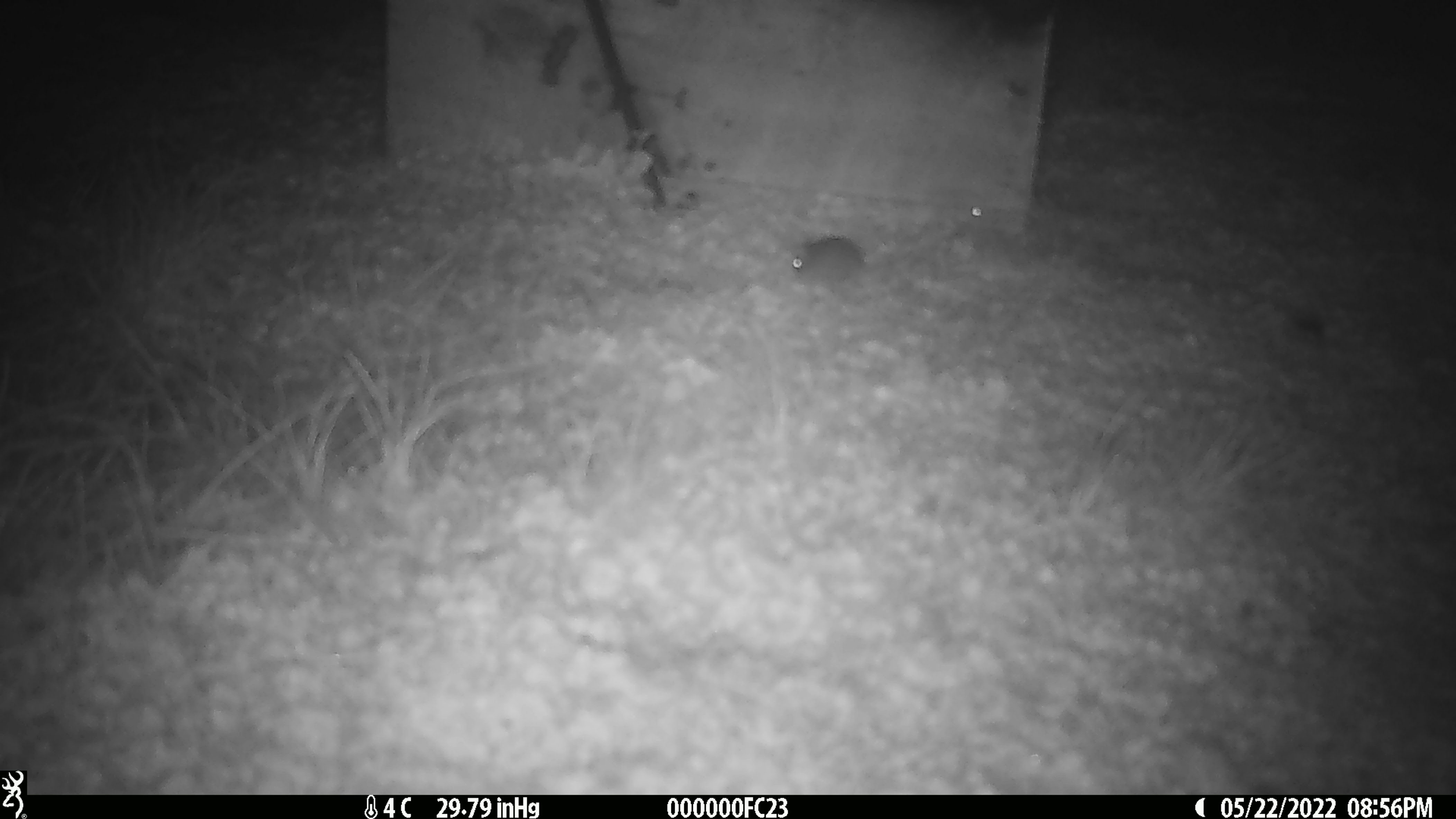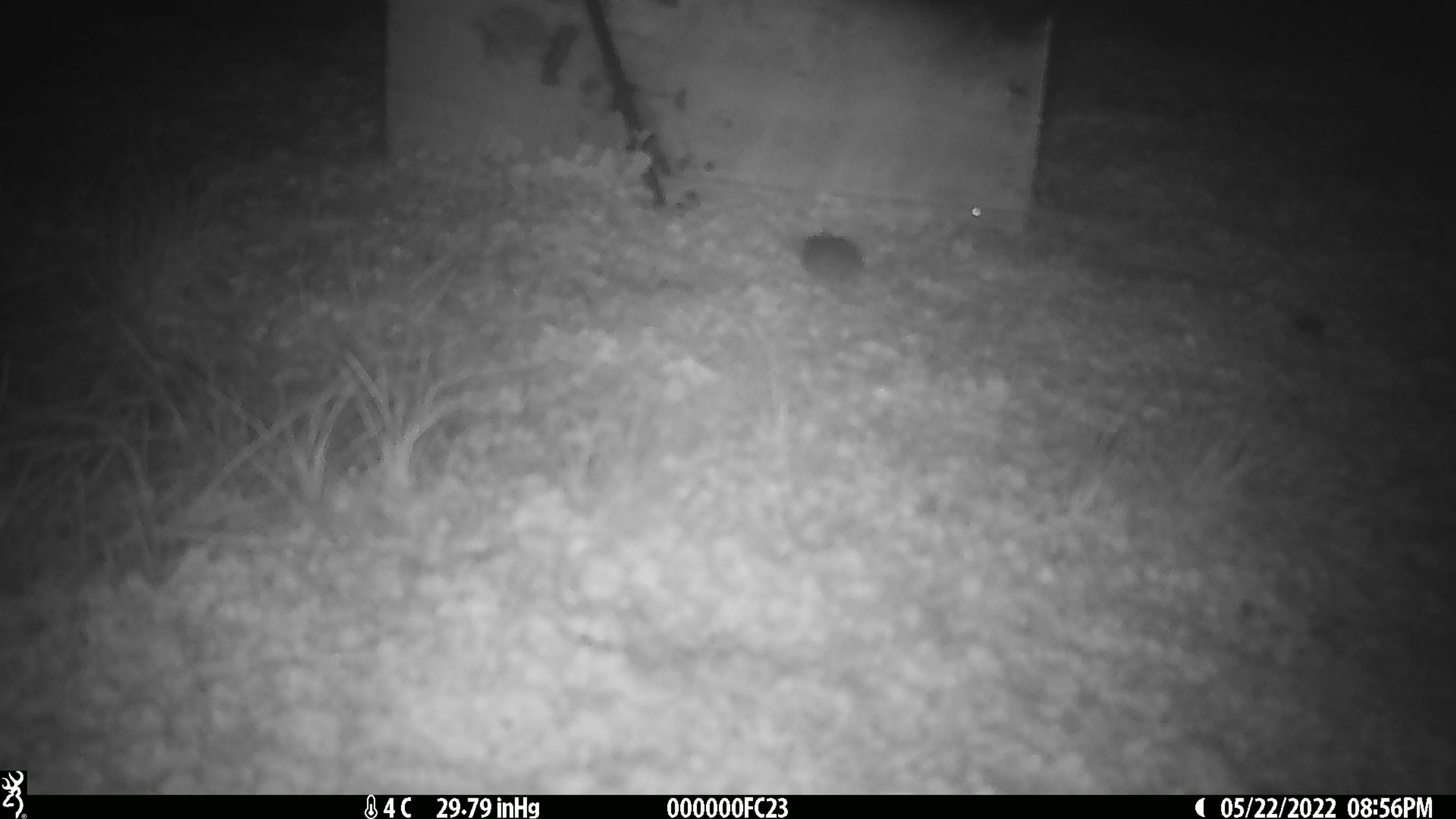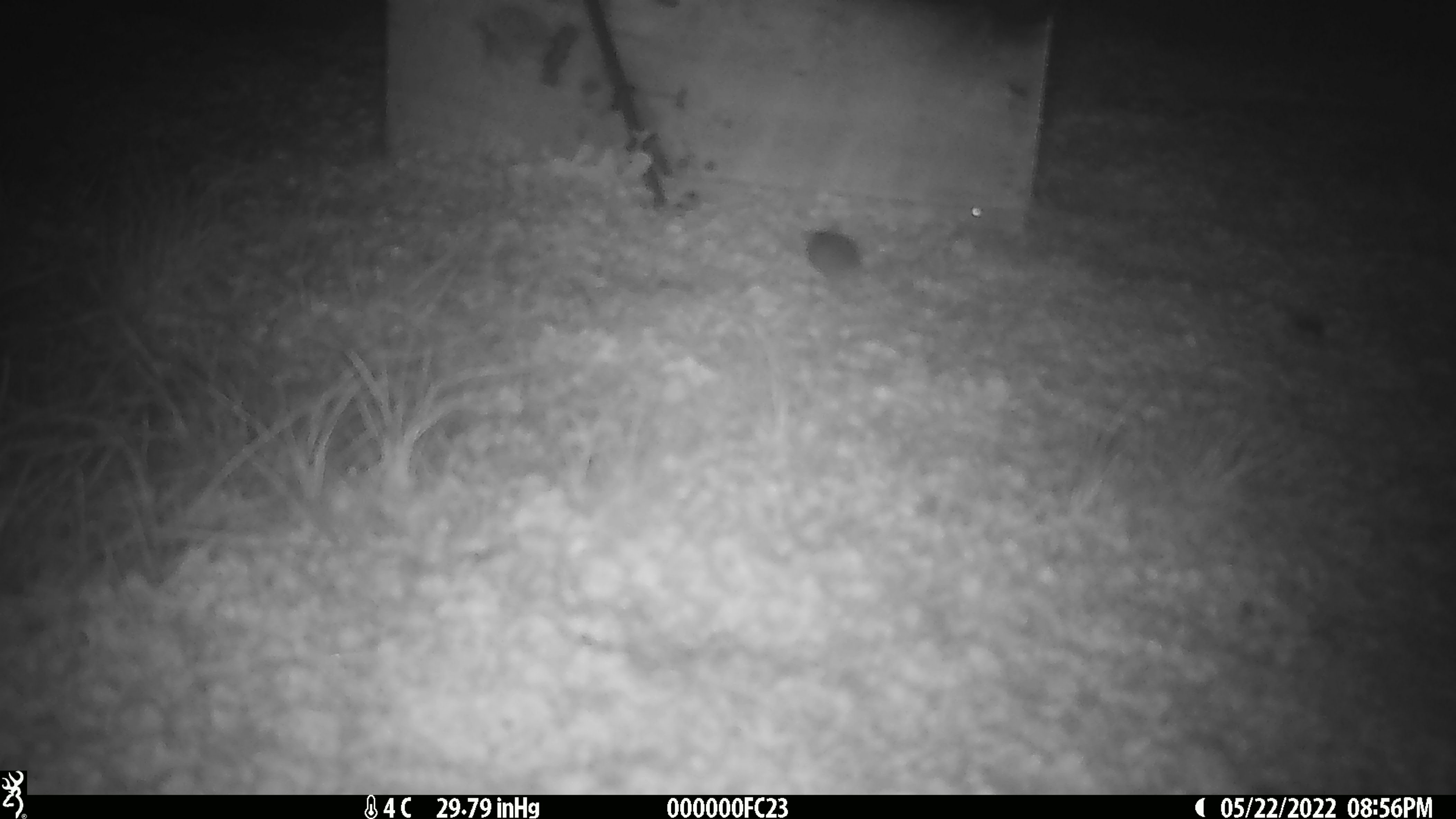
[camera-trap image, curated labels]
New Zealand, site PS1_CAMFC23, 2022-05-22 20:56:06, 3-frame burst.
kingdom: Animalia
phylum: Chordata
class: Mammalia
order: Rodentia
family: Muridae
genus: Mus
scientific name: Mus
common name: mouse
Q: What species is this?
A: Mouse (Mus).